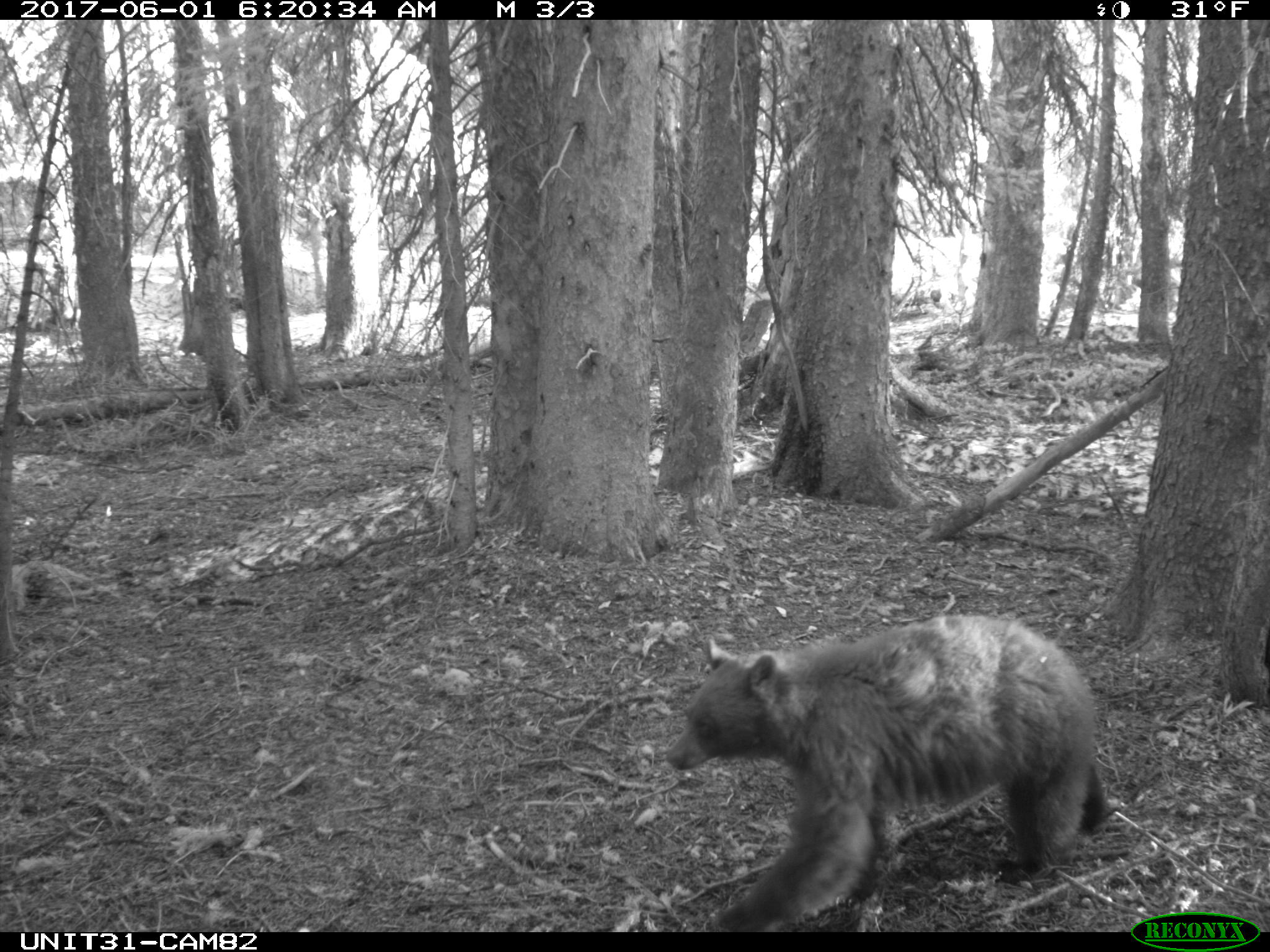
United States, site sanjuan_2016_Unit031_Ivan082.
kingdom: Animalia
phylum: Chordata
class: Mammalia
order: Carnivora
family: Ursidae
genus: Ursus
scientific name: Ursus americanus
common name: american black bear